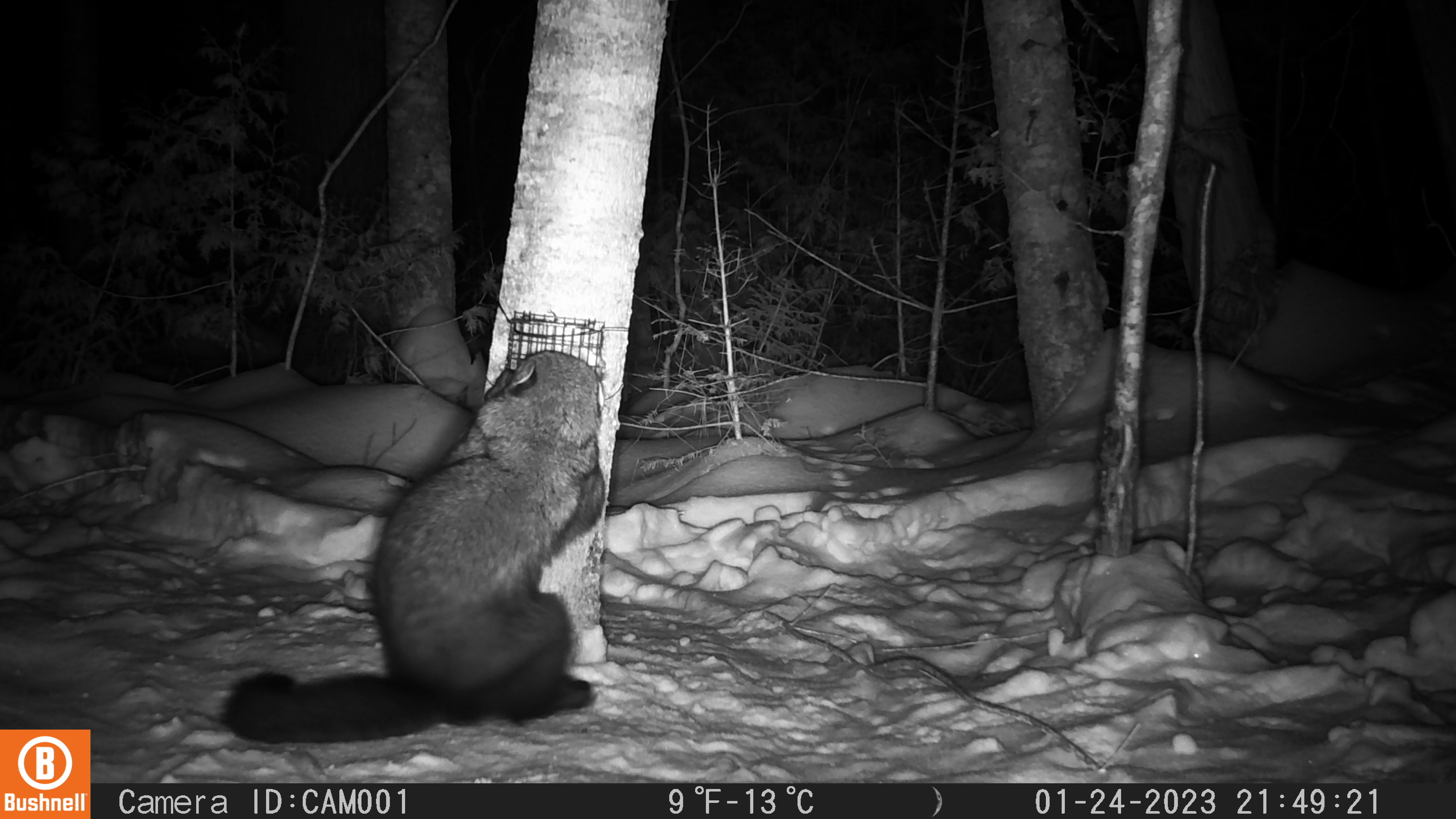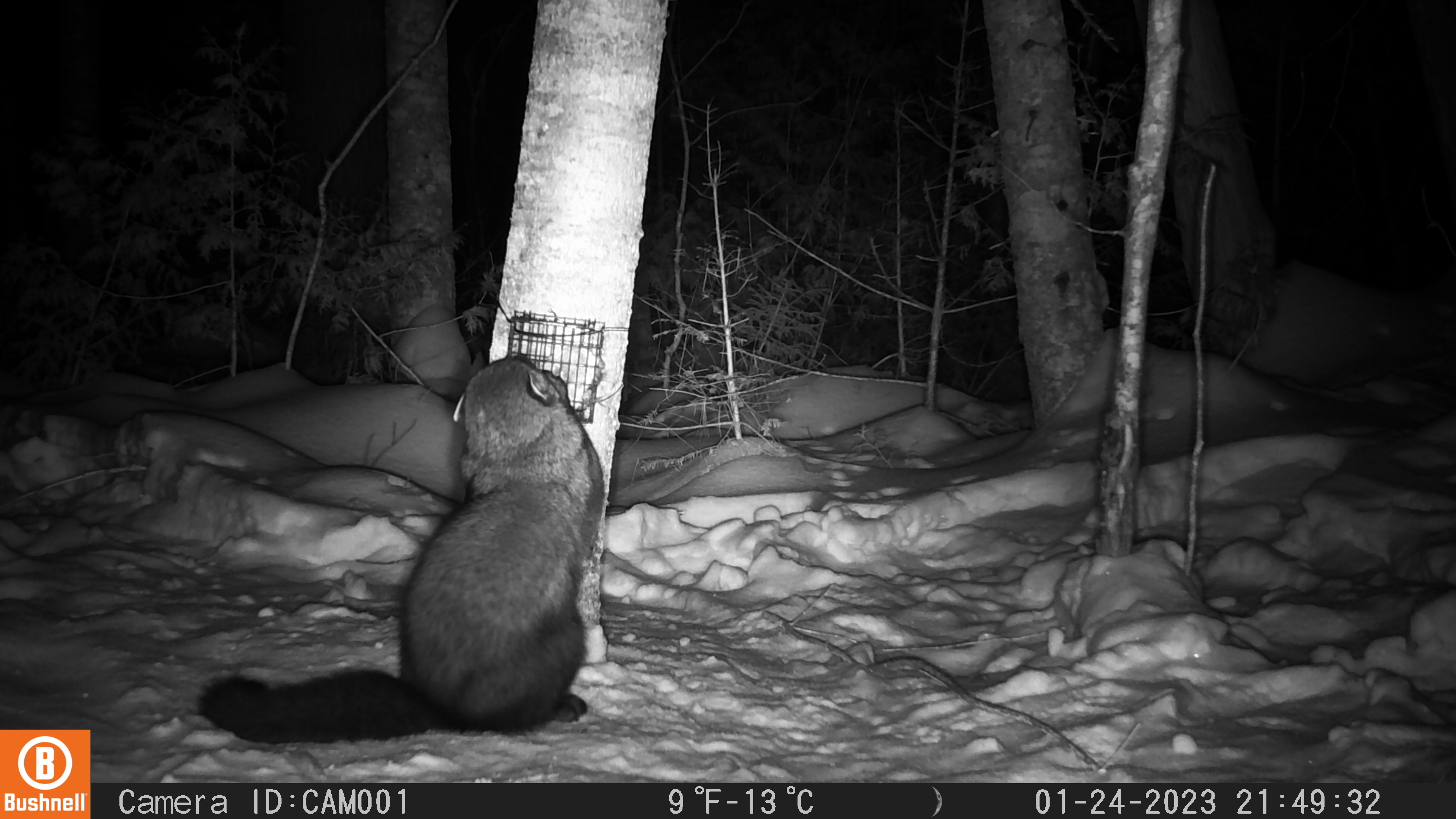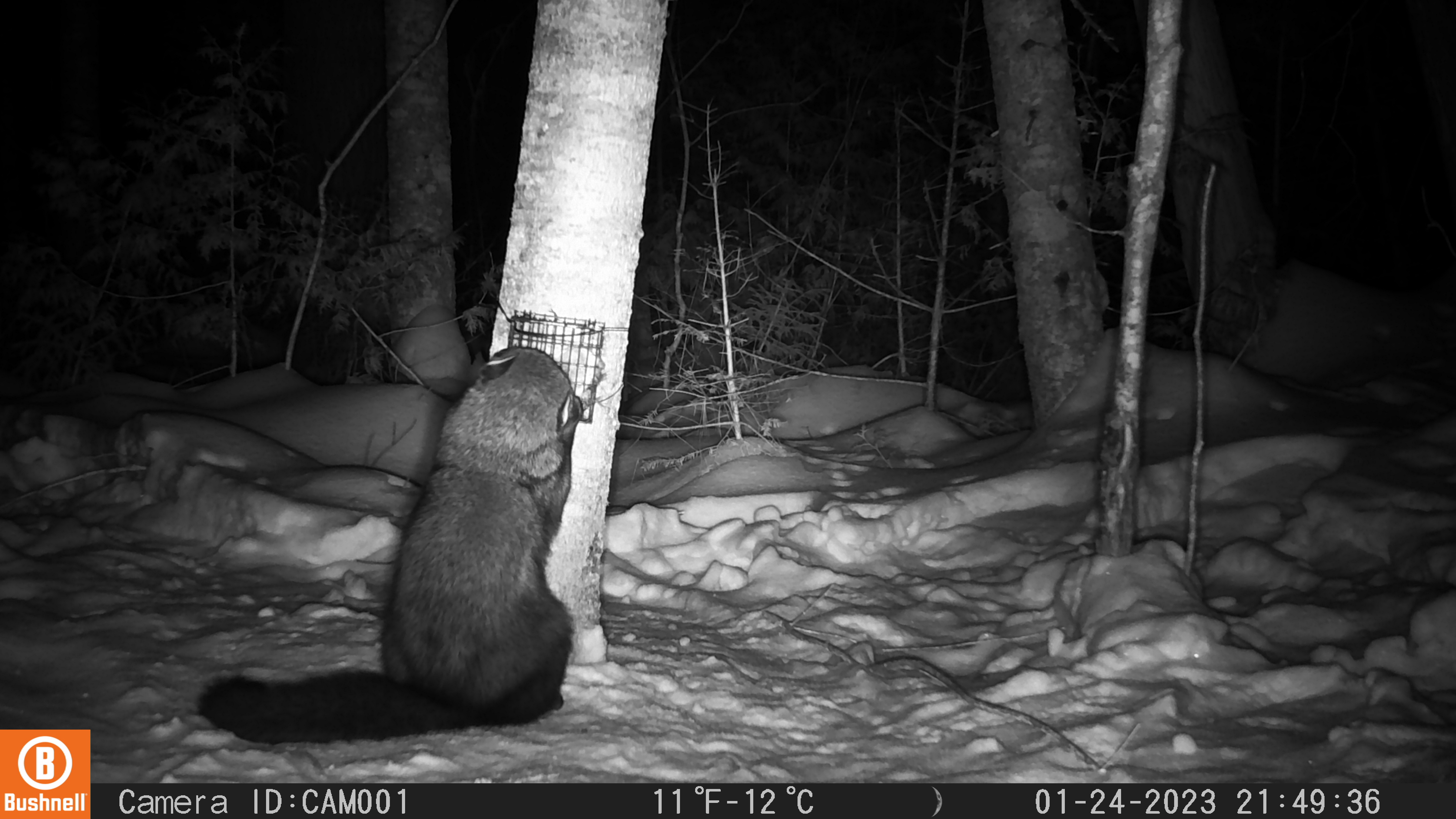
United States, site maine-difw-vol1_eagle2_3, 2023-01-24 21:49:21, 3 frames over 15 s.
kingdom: Animalia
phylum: Chordata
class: Mammalia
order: Carnivora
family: Mustelidae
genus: Pekania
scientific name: Pekania pennanti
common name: fisher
Fisher (Pekania pennanti).